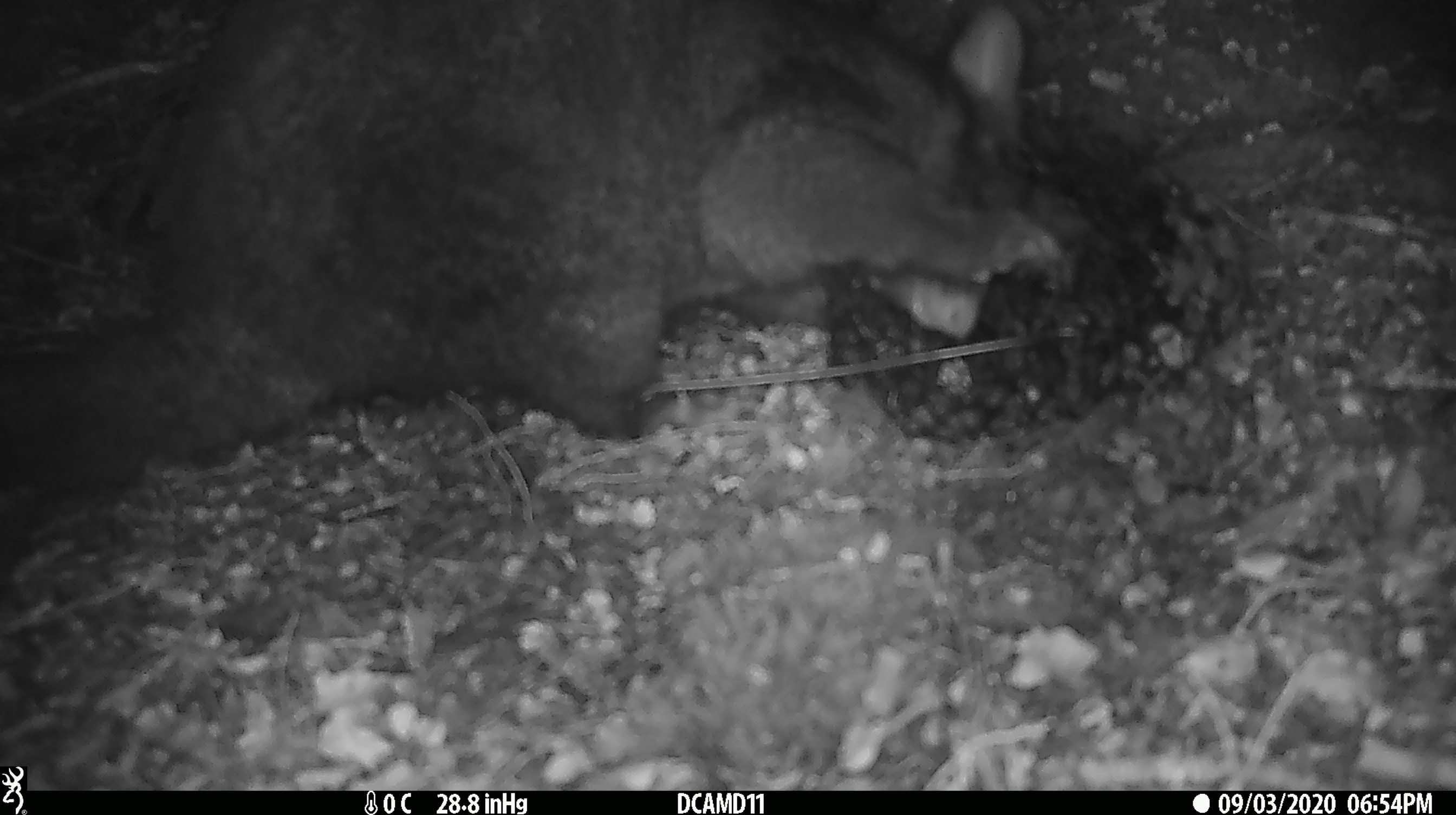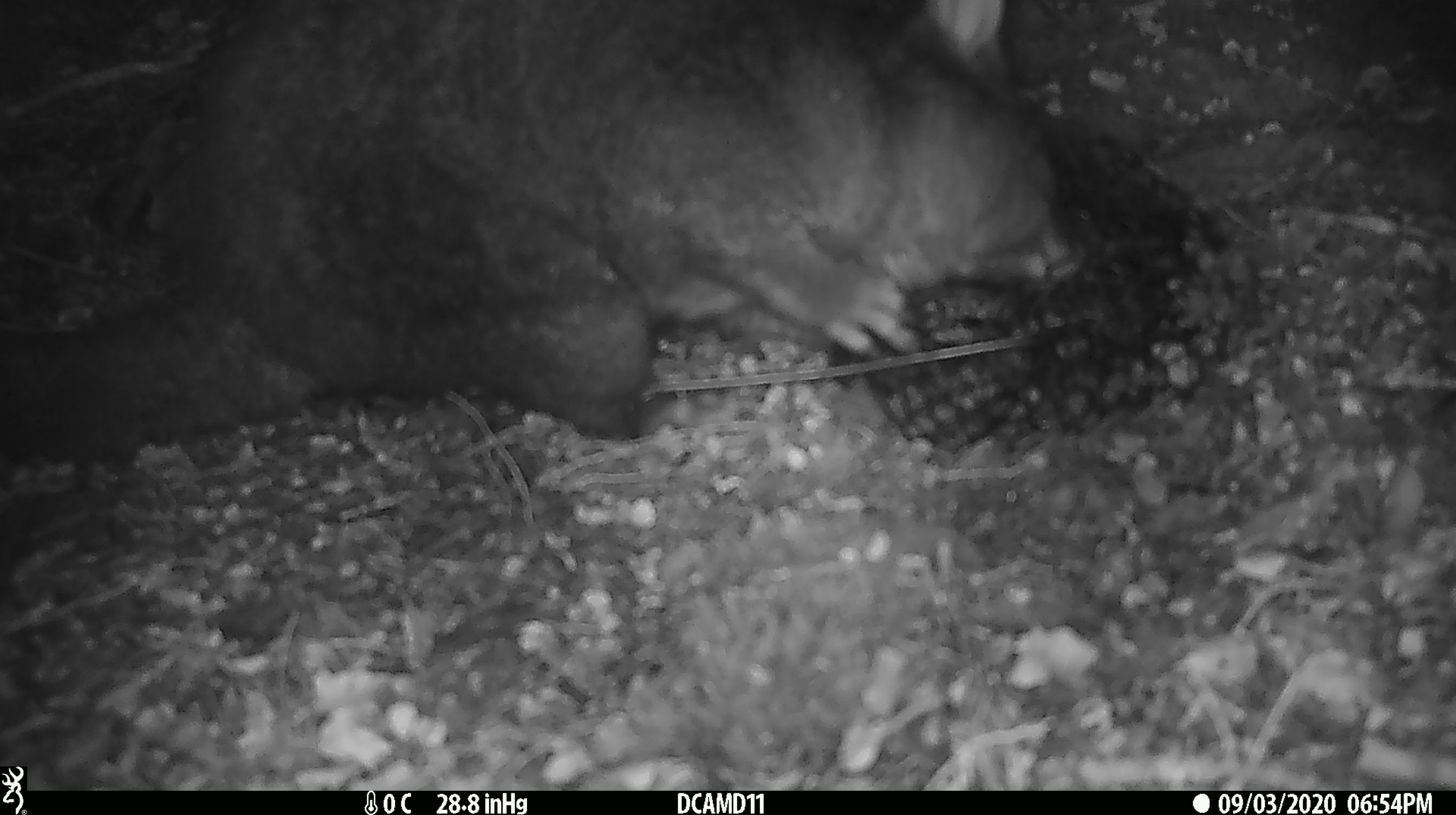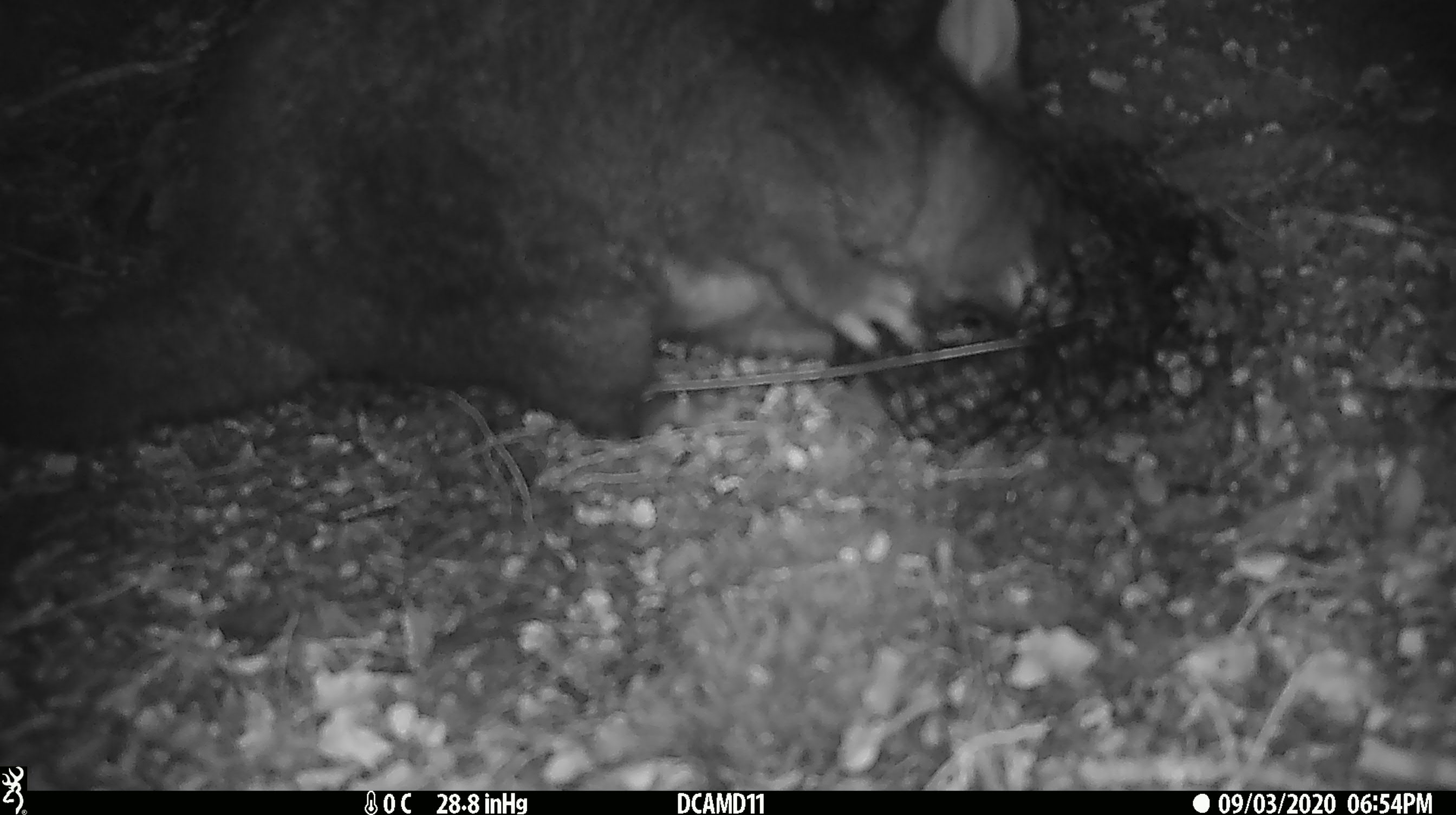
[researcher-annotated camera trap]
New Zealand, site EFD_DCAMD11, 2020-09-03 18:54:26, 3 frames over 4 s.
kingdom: Animalia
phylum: Chordata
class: Mammalia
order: Diprotodontia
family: Phalangeridae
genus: Trichosurus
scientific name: Trichosurus vulpecula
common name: common brushtail possum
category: possum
Possum (common brushtail possum) (Trichosurus vulpecula).